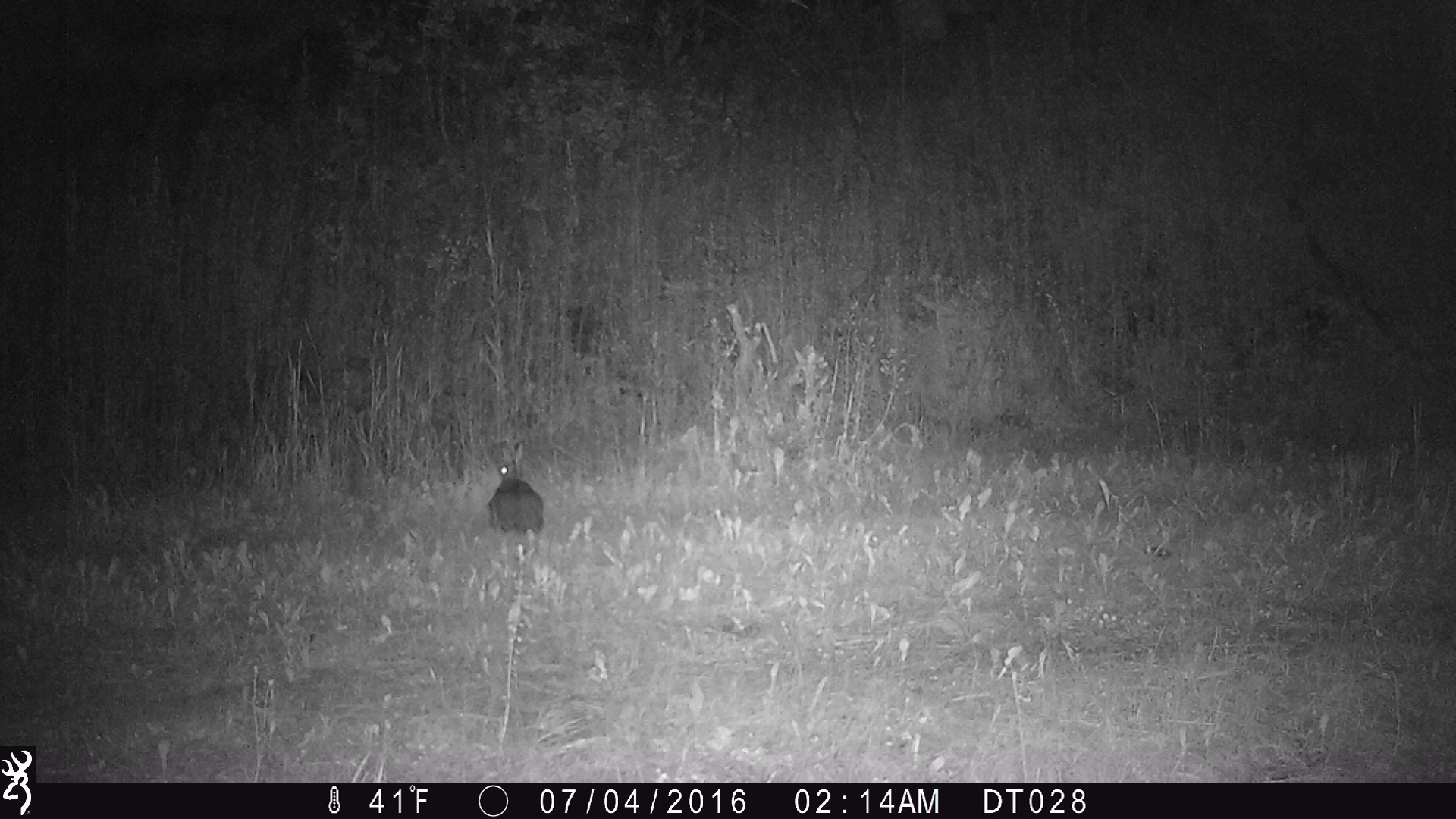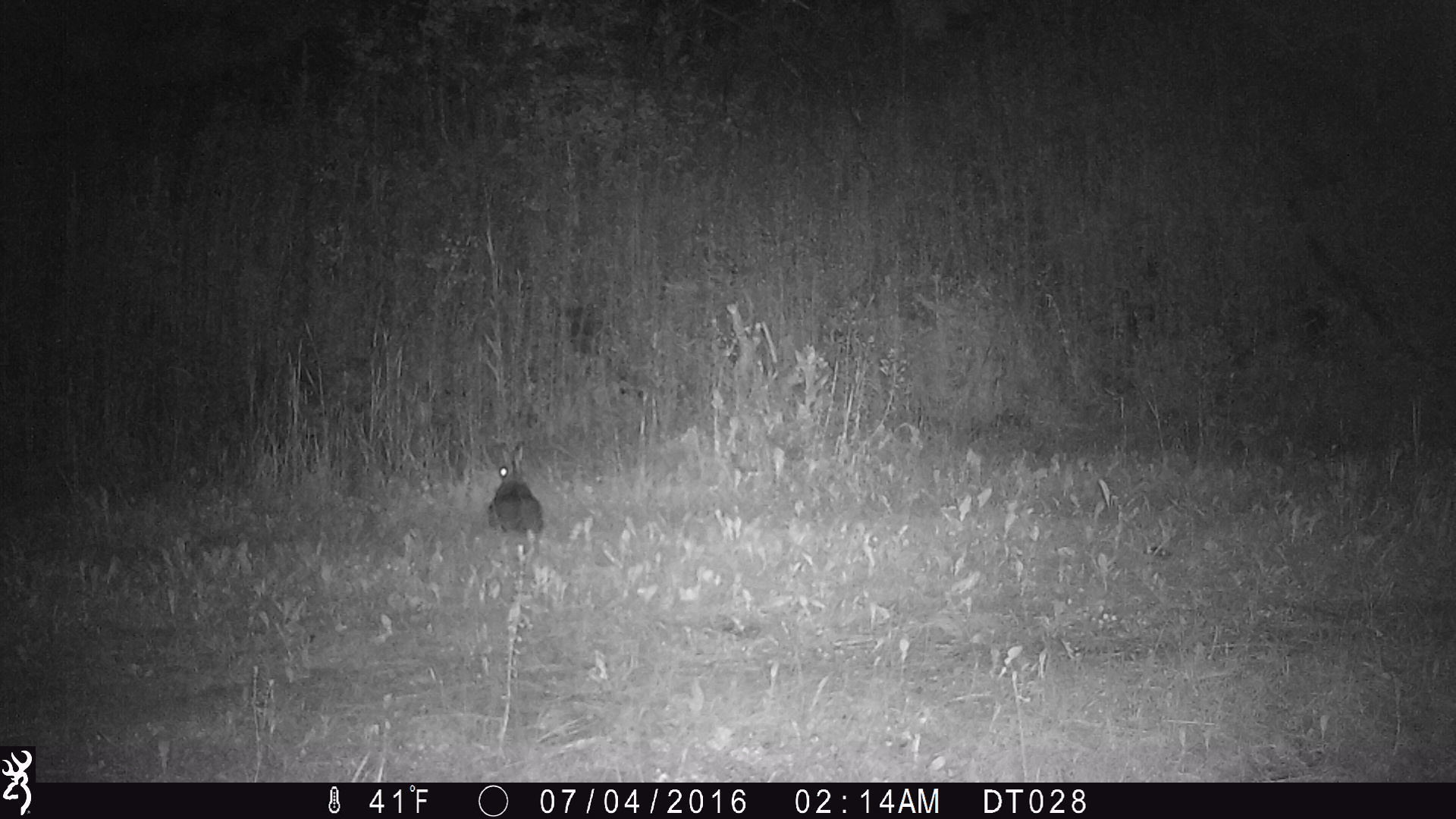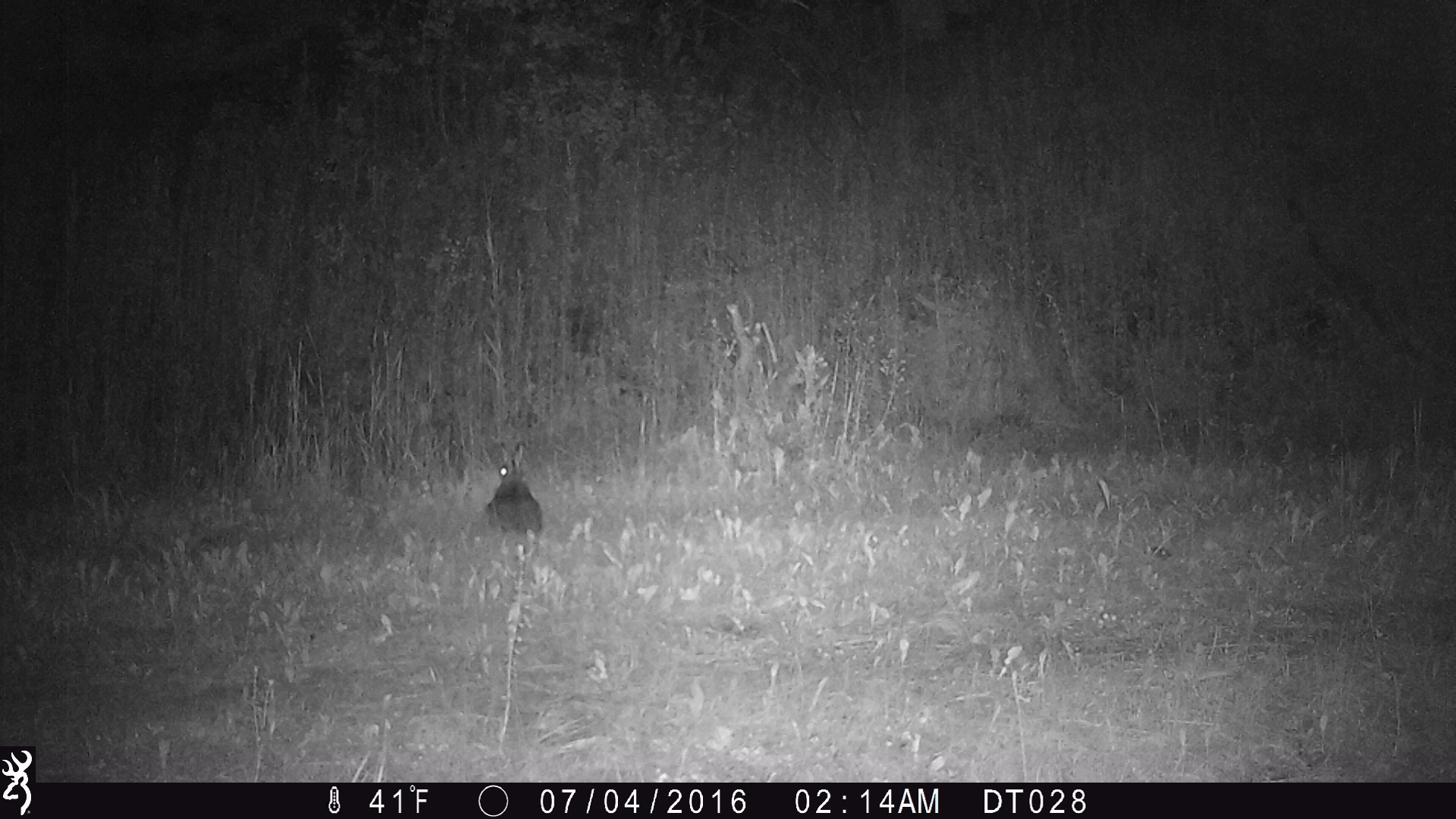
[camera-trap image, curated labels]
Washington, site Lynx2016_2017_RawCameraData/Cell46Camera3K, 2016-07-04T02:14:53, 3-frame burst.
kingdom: Animalia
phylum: Chordata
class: Mammalia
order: Lagomorpha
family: Leporidae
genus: Lepus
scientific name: Lepus americanus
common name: snowshoe hare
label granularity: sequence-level